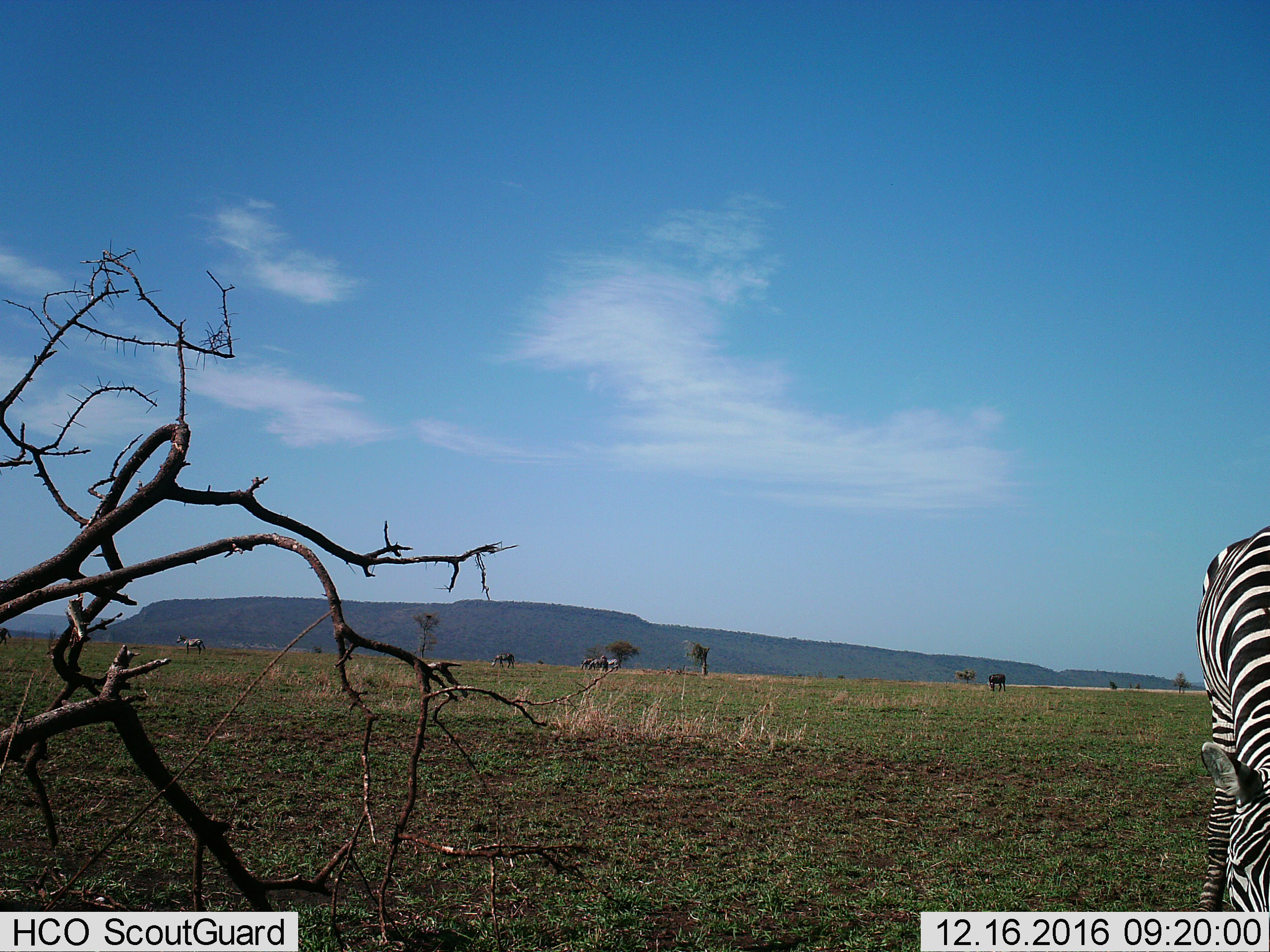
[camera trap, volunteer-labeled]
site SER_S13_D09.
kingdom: Animalia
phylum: Chordata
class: Mammalia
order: Perissodactyla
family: Equidae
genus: Equus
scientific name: Equus quagga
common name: plains zebra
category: zebraplains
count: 4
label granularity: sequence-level